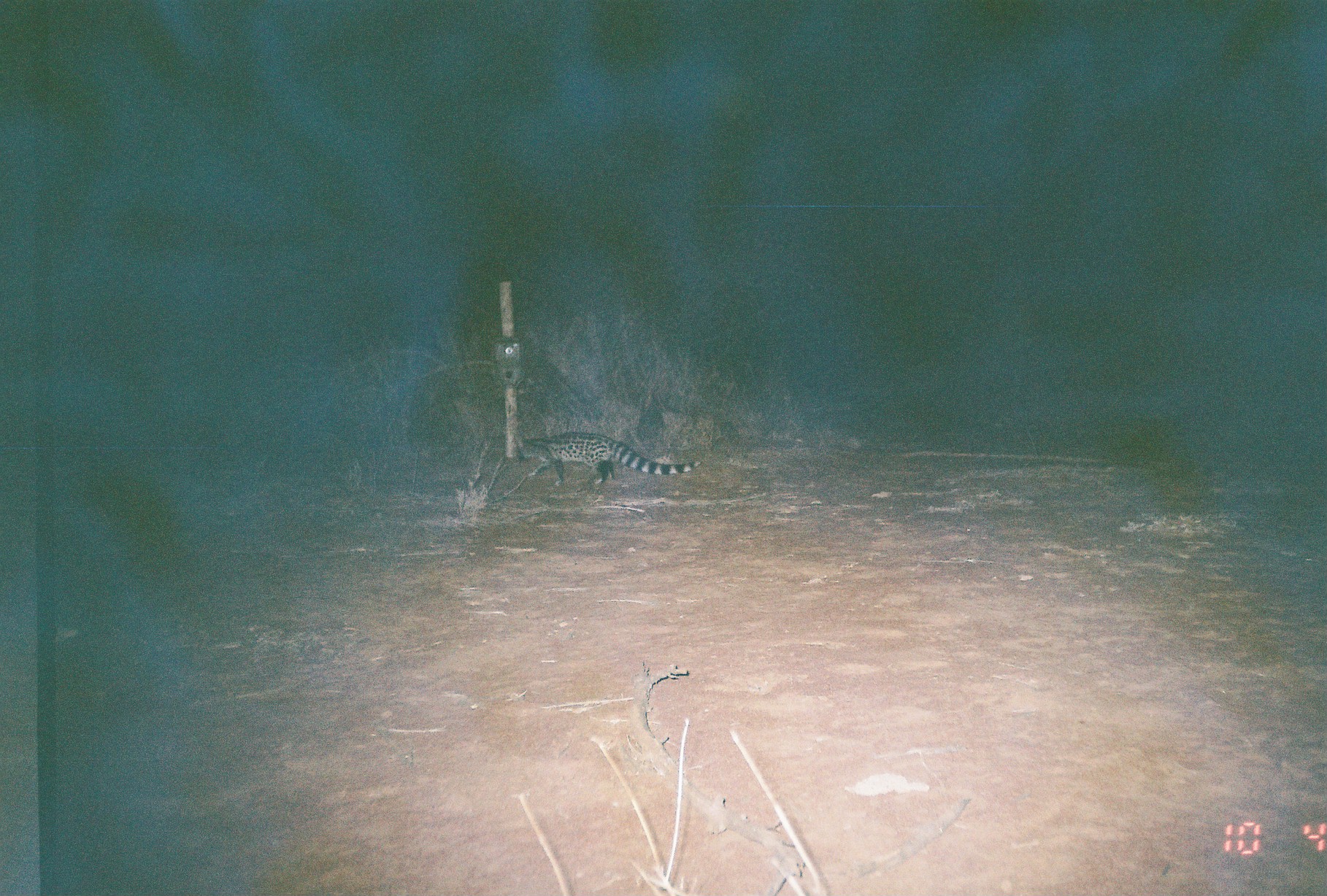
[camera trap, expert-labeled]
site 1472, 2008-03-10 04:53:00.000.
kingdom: Animalia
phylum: Chordata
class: Mammalia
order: Carnivora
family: Viverridae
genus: Genetta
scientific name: Genetta genetta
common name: northern small-spotted genet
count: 1